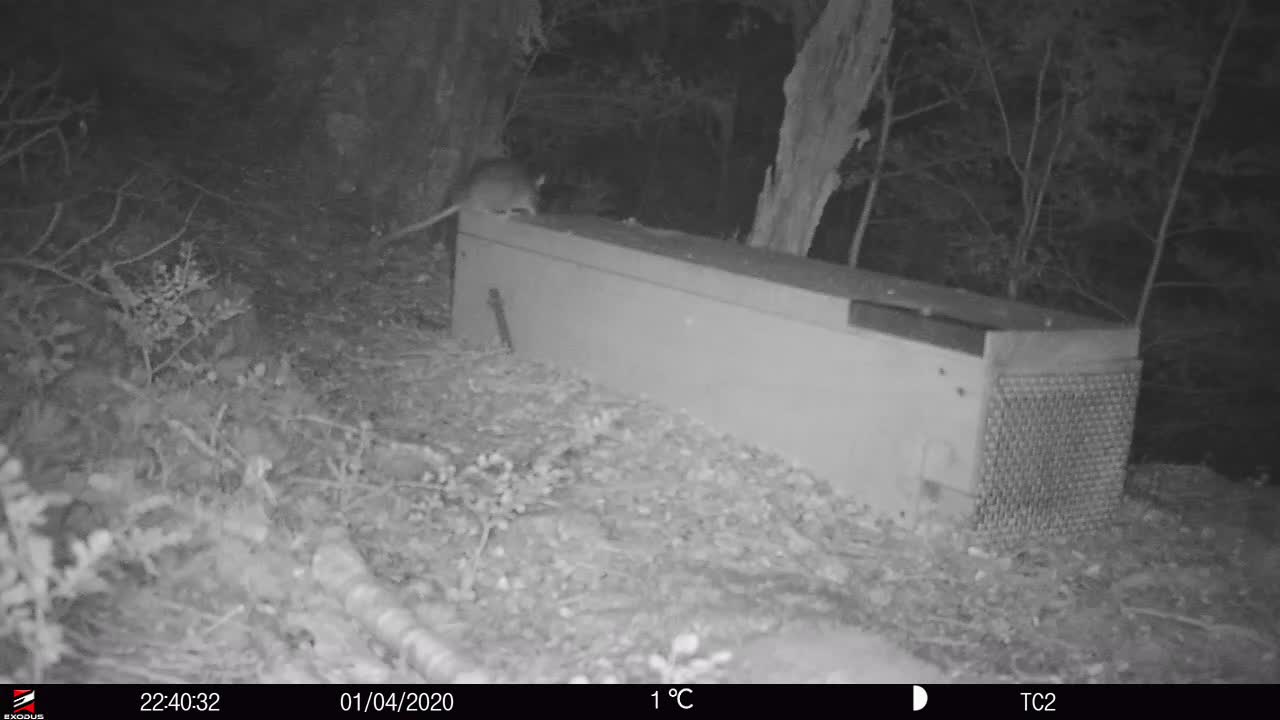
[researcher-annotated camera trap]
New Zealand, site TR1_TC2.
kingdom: Animalia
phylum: Chordata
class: Mammalia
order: Rodentia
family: Muridae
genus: Rattus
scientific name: Rattus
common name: rat